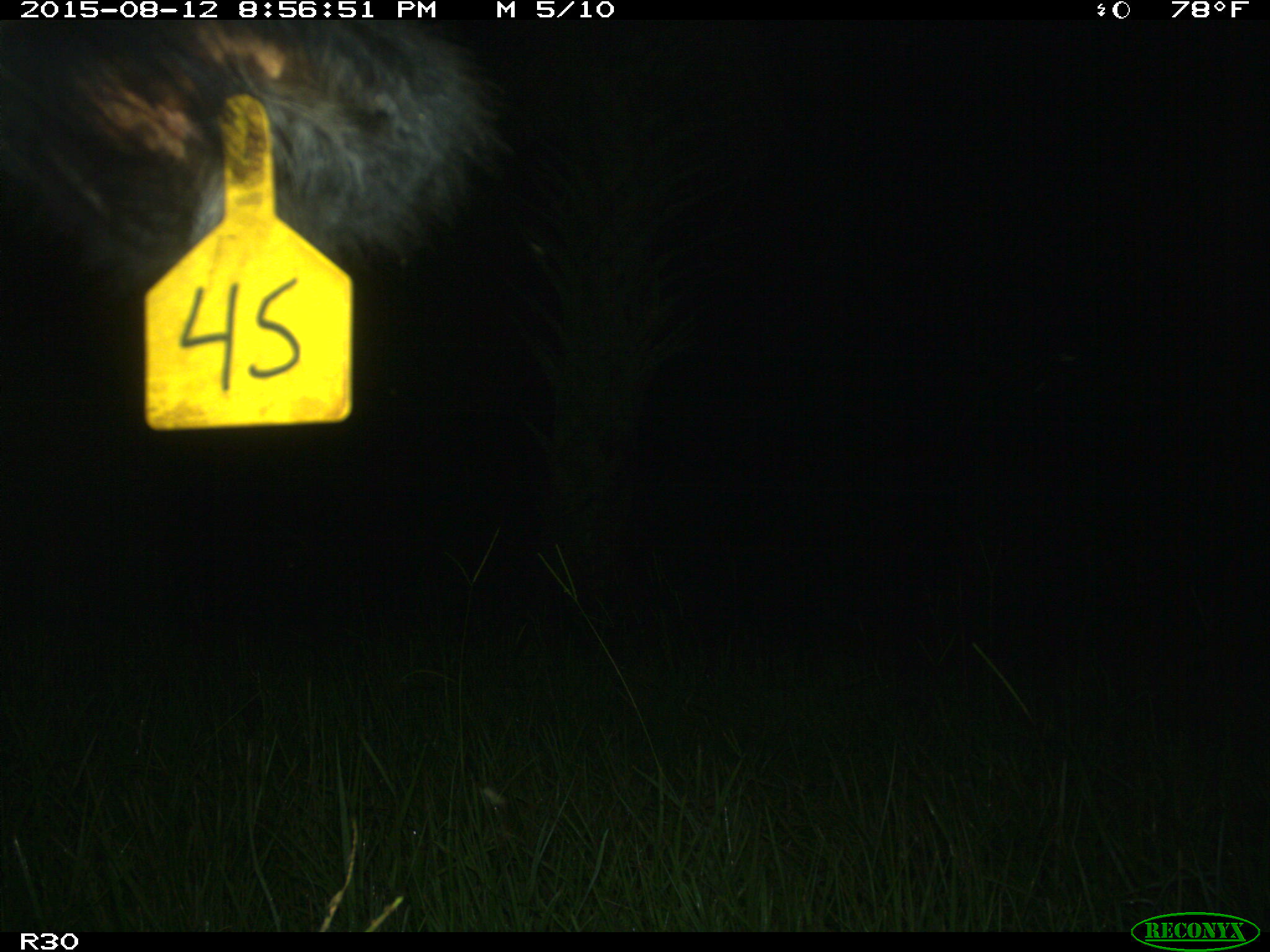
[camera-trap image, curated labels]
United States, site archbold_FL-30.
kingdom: Animalia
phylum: Chordata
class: Mammalia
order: Artiodactyla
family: Bovidae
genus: Bos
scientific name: Bos taurus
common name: domestic cow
Bos taurus (domestic cow).